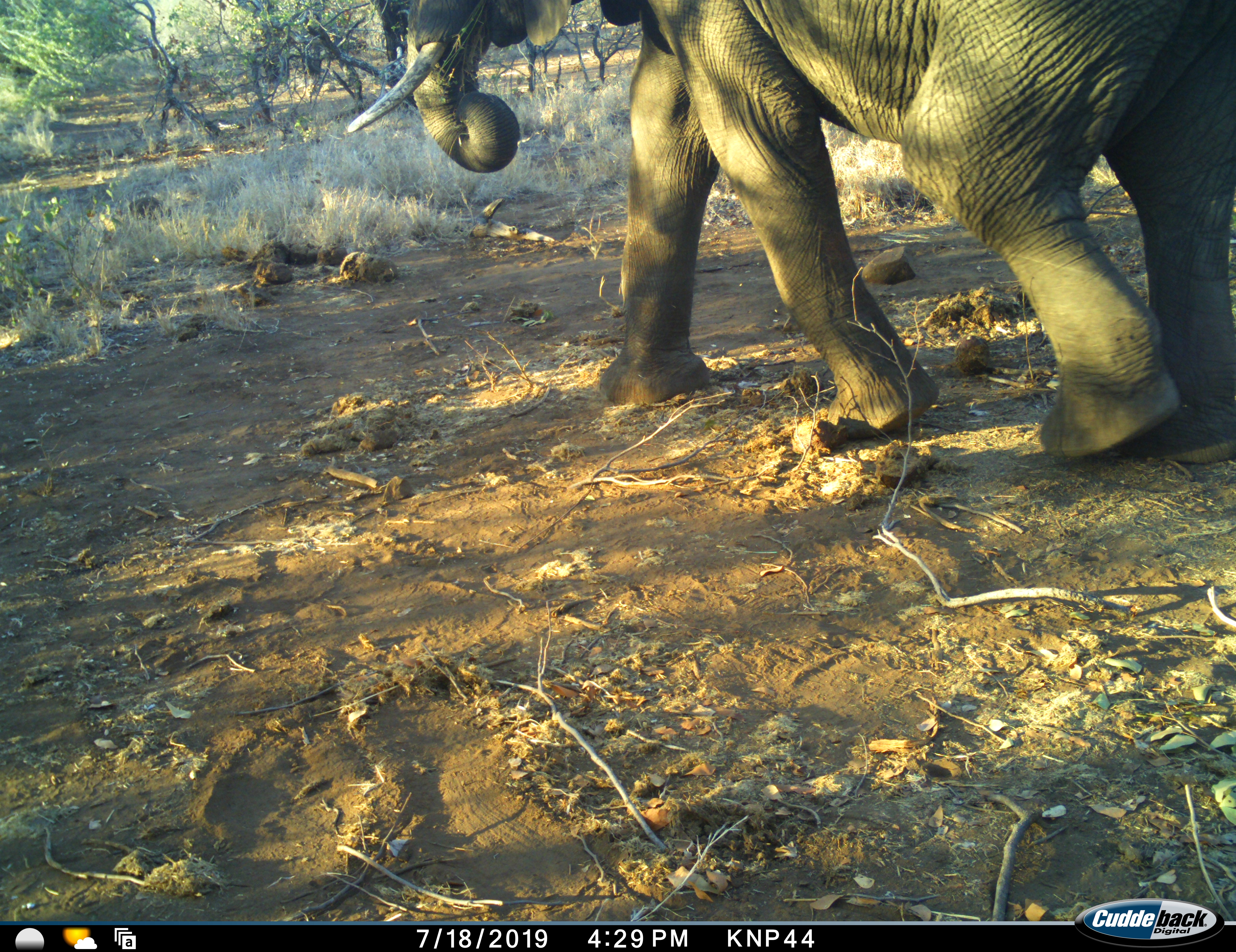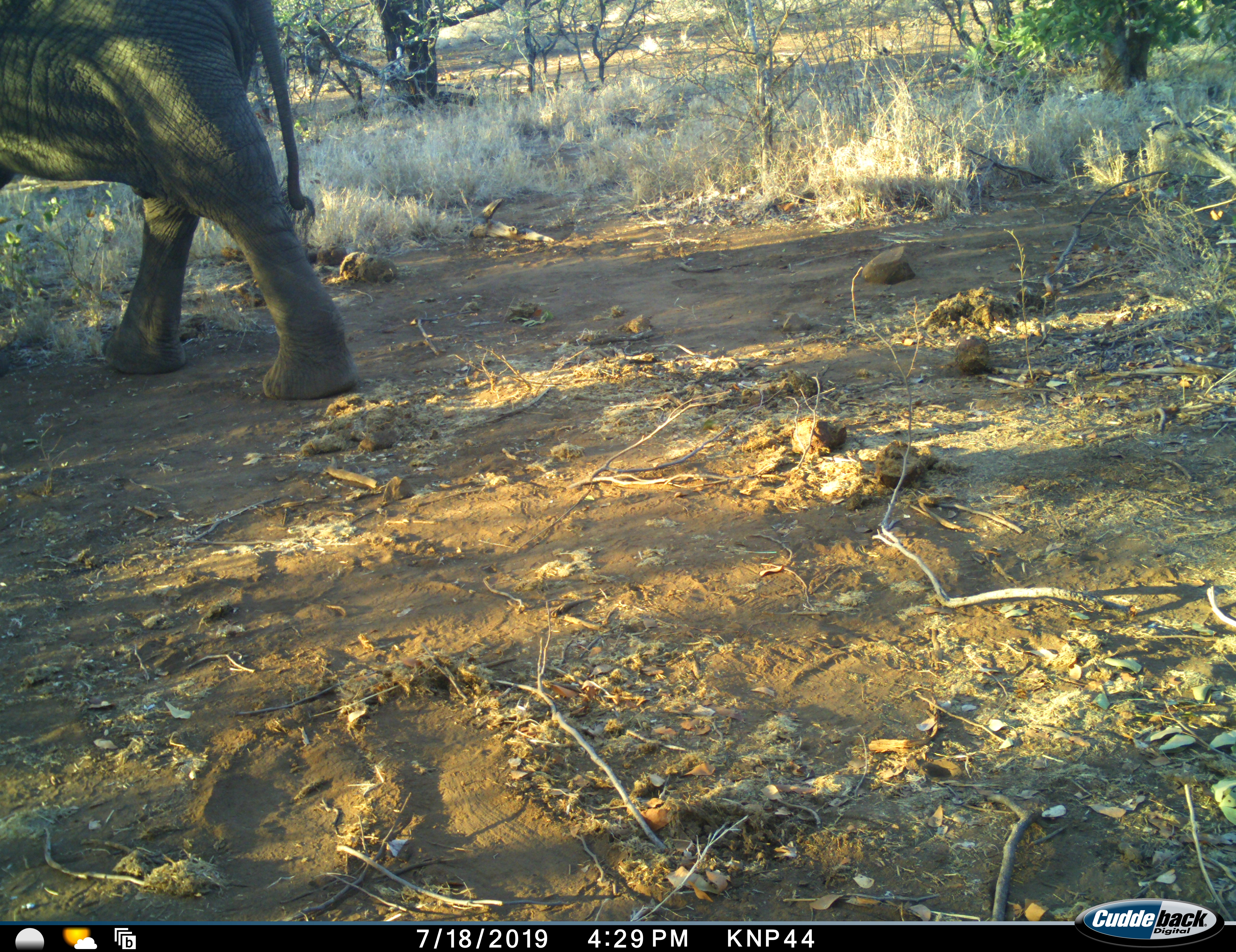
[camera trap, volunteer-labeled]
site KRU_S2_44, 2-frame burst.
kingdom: Animalia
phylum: Chordata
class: Mammalia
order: Proboscidea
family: Elephantidae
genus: Loxodonta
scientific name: Loxodonta africana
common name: african bush elephant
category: elephant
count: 1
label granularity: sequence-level